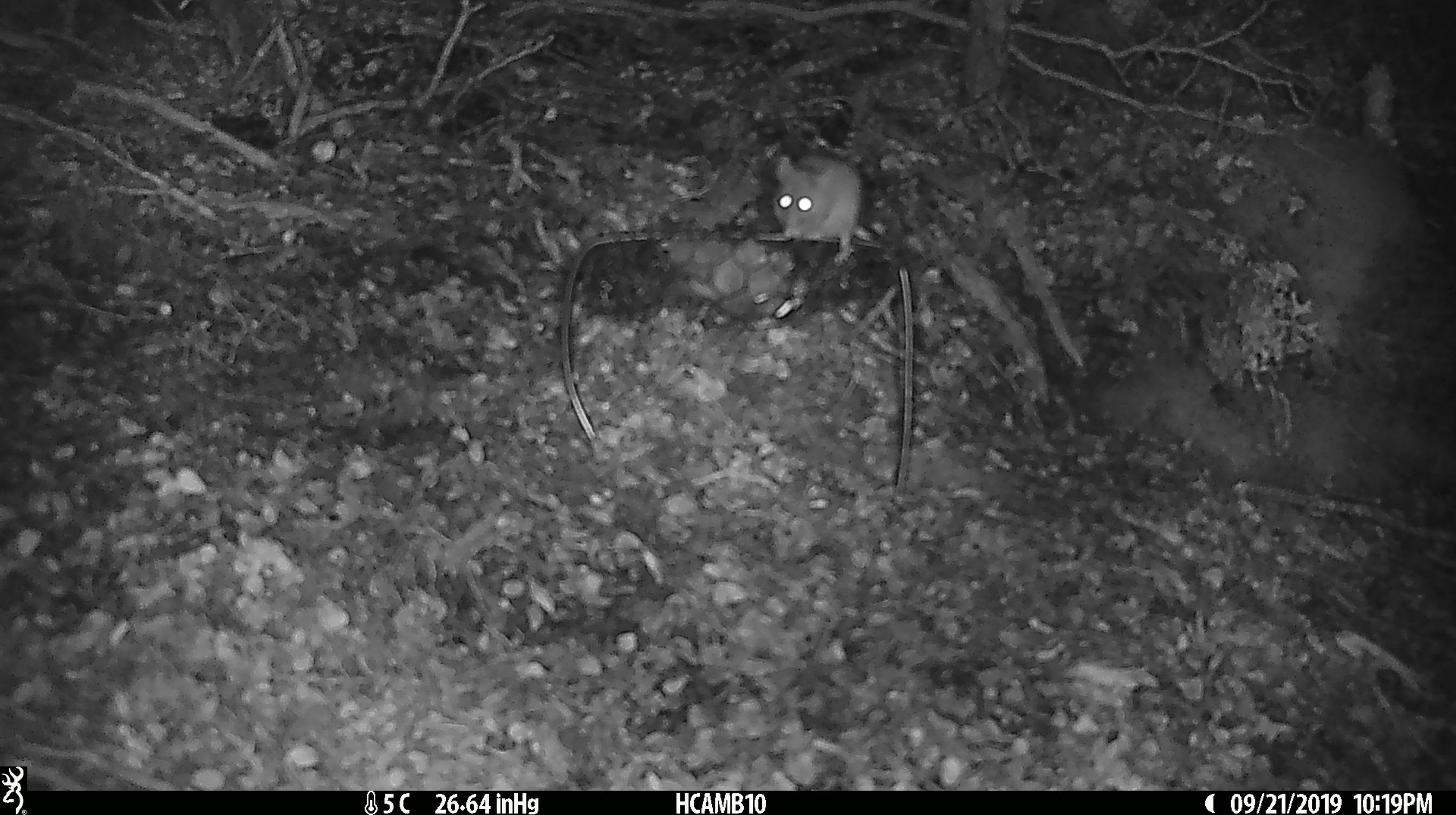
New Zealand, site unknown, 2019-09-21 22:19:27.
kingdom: Animalia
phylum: Chordata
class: Mammalia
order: Rodentia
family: Muridae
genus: Mus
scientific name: Mus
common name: mouse